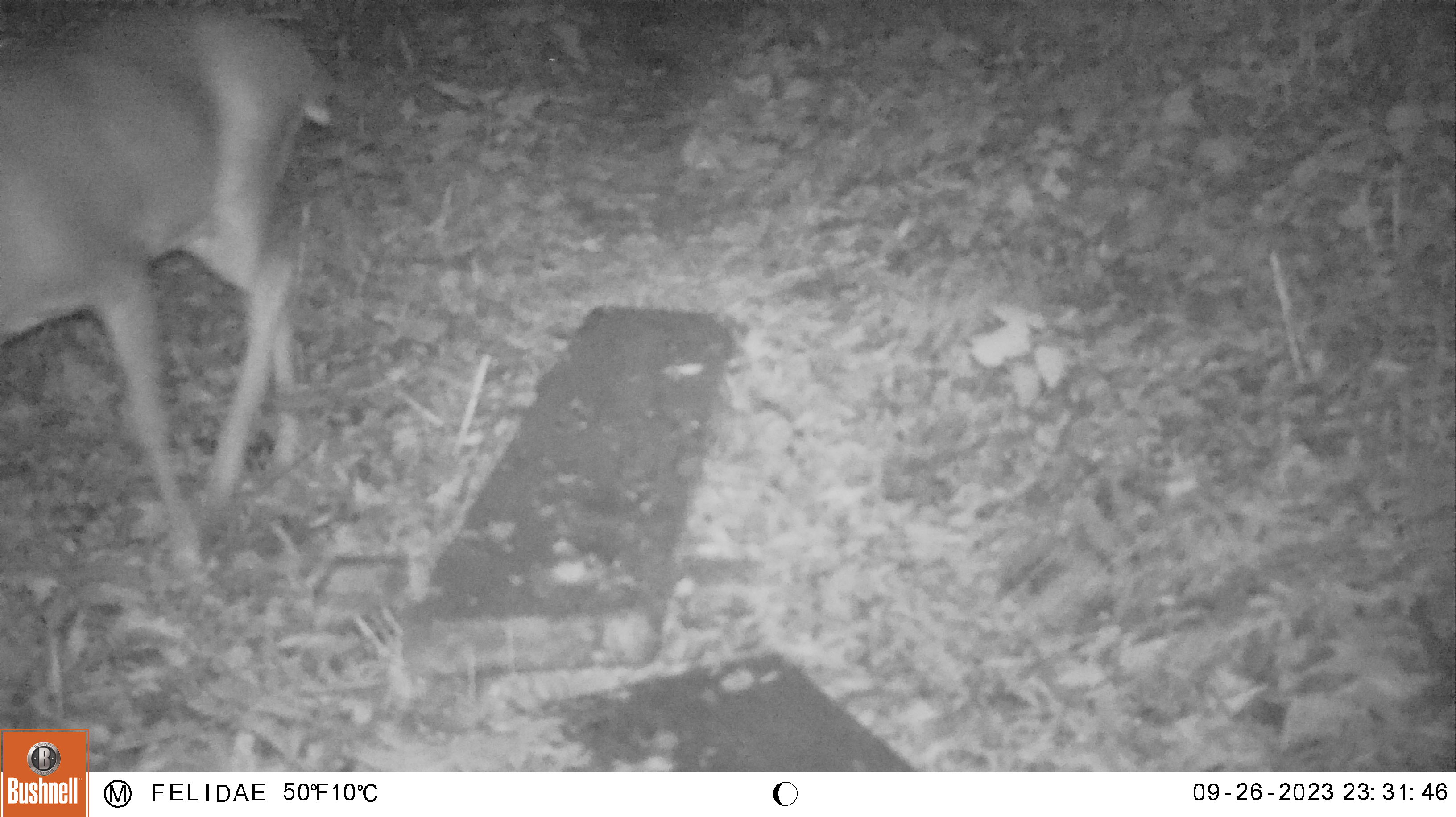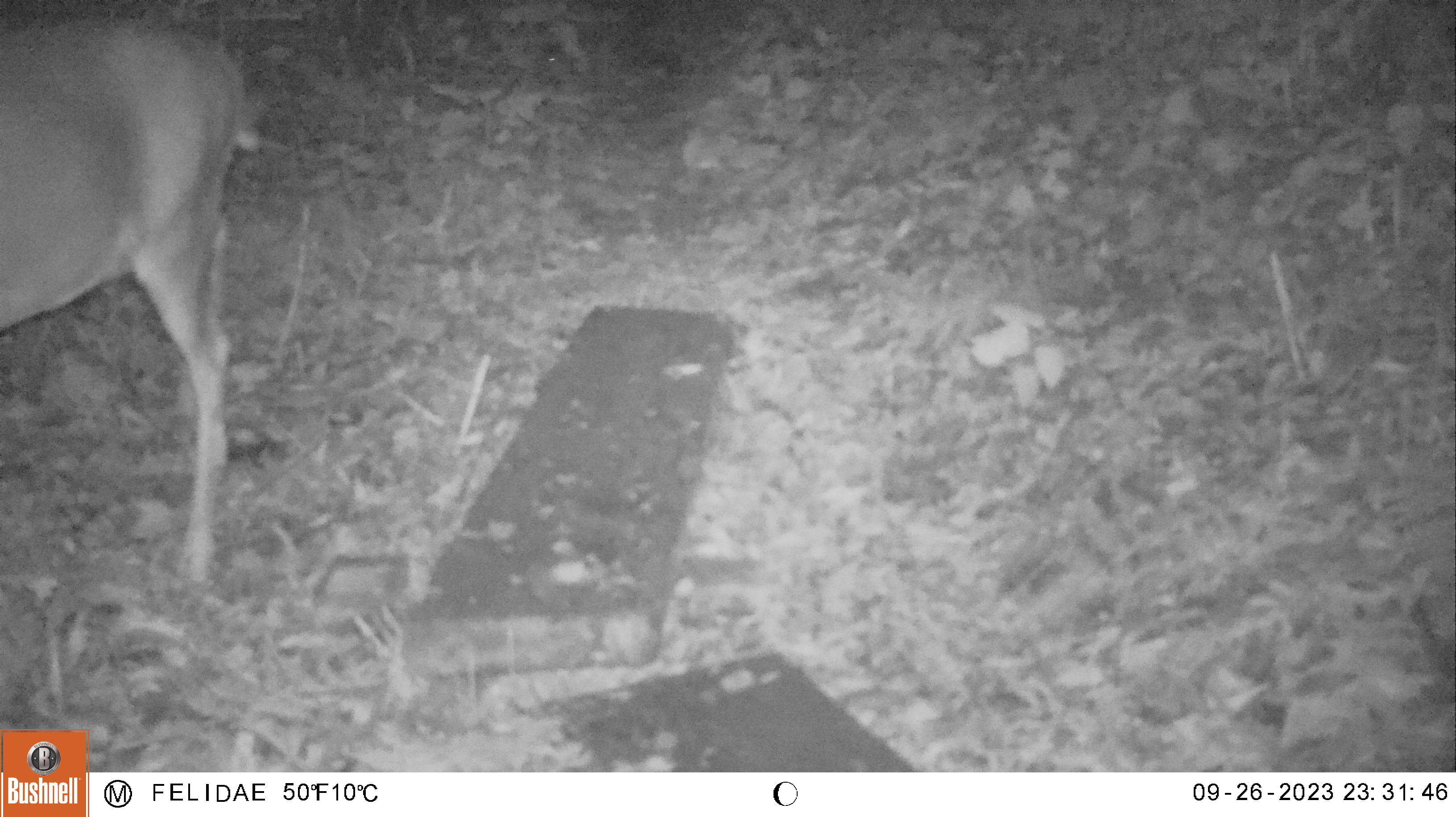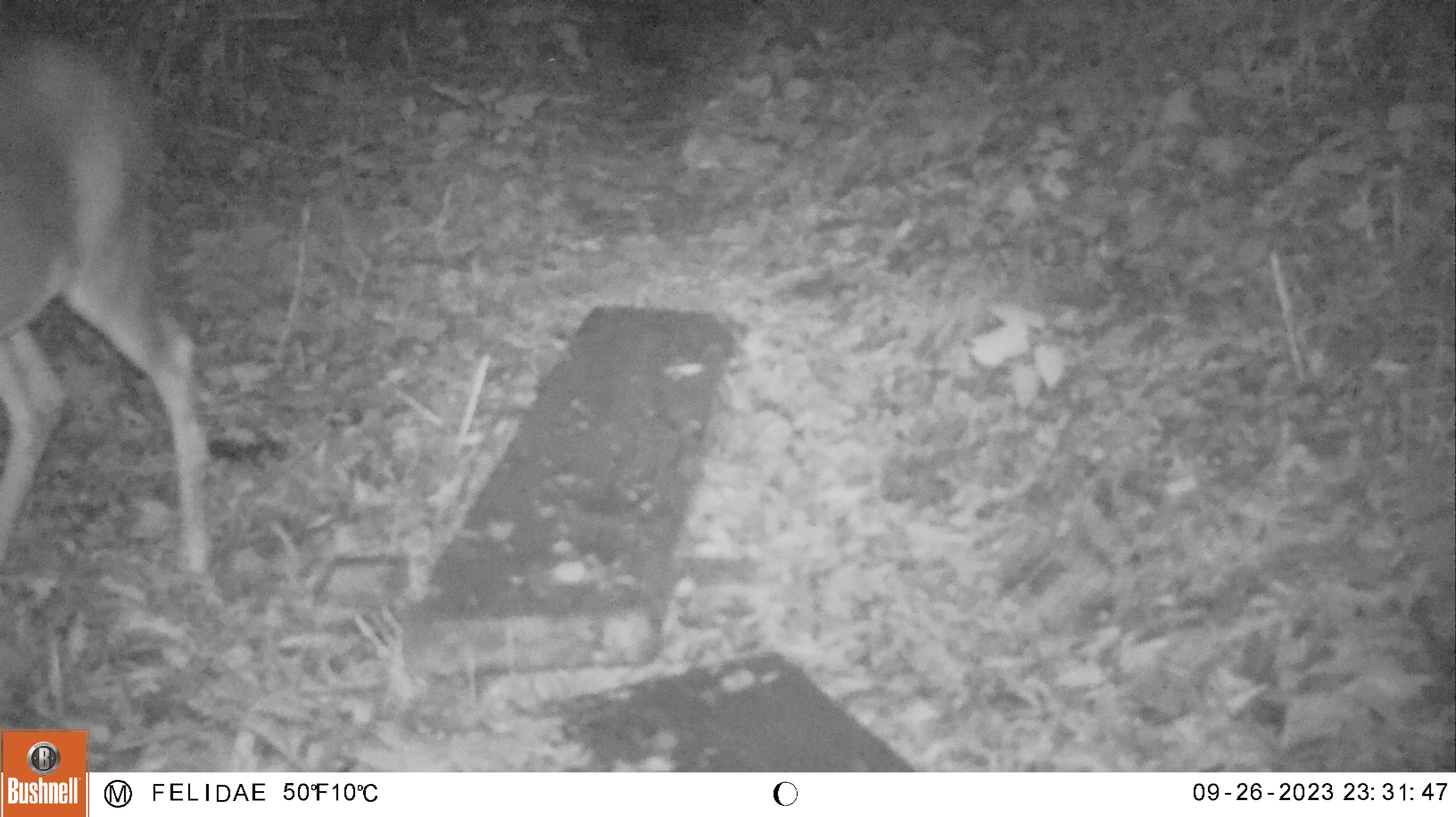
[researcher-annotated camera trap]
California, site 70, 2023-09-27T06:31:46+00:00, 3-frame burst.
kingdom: Animalia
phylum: Chordata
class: Mammalia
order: Artiodactyla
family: Cervidae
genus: Odocoileus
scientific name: Odocoileus hemionus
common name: mule deer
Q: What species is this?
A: Mule deer (Odocoileus hemionus).